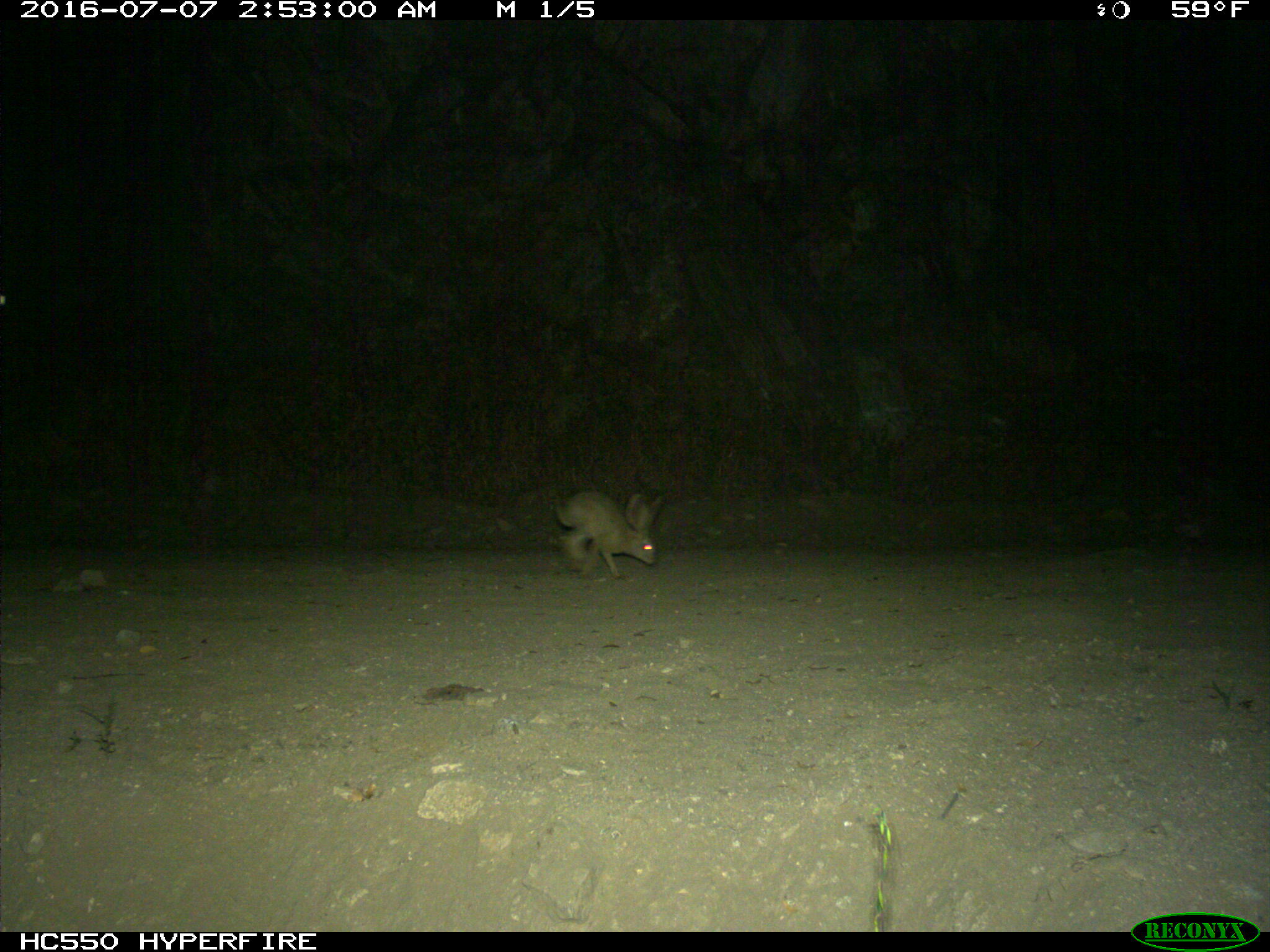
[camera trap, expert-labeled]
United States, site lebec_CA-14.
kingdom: Animalia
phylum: Chordata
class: Mammalia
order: Lagomorpha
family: Leporidae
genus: Lepus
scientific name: Lepus californicus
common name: black-tailed jackrabbit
Lepus californicus (black-tailed jackrabbit).